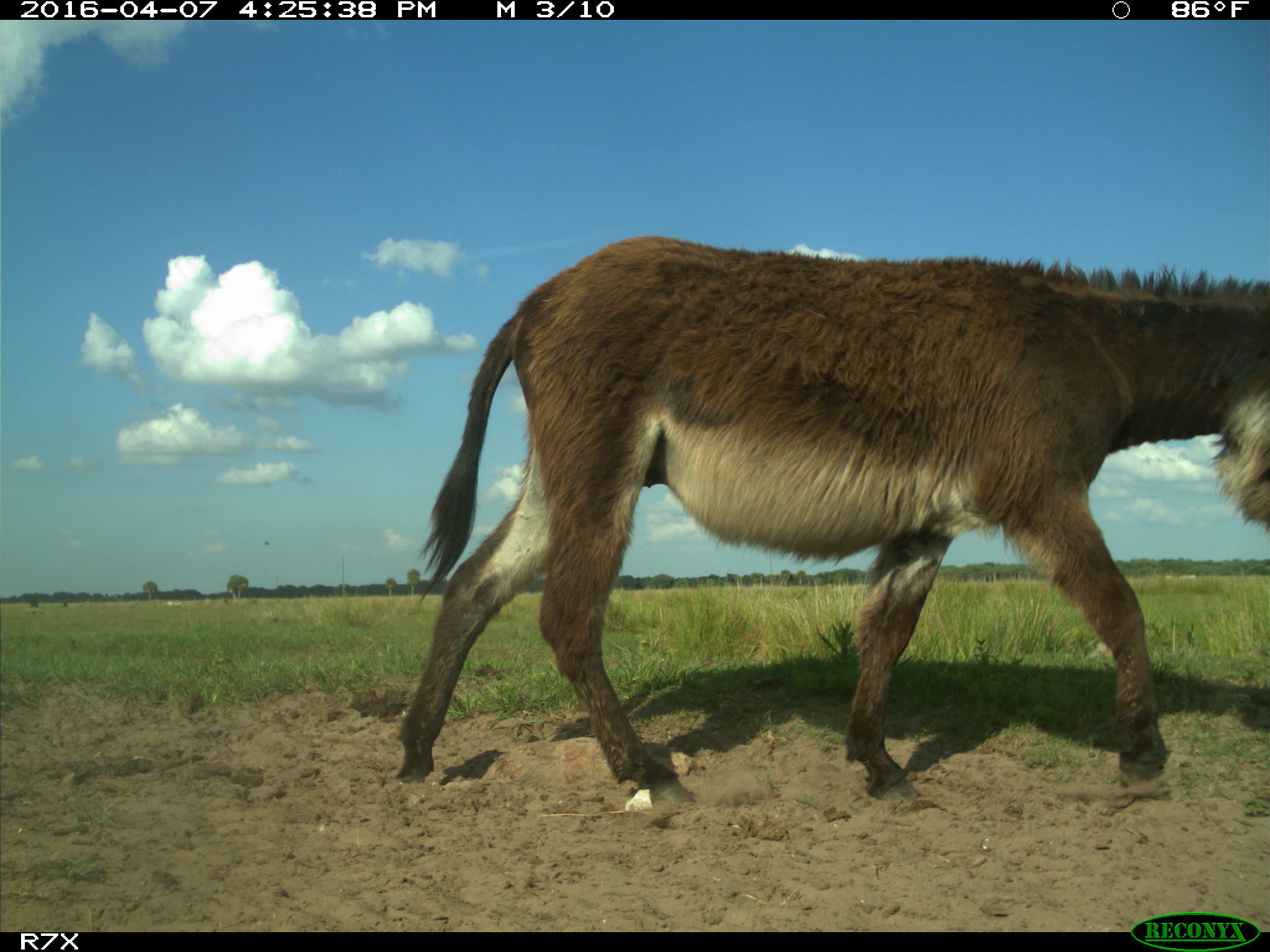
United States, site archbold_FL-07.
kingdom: Animalia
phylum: Chordata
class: Mammalia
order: Artiodactyla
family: Bovidae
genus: Bos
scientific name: Bos taurus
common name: domestic cow